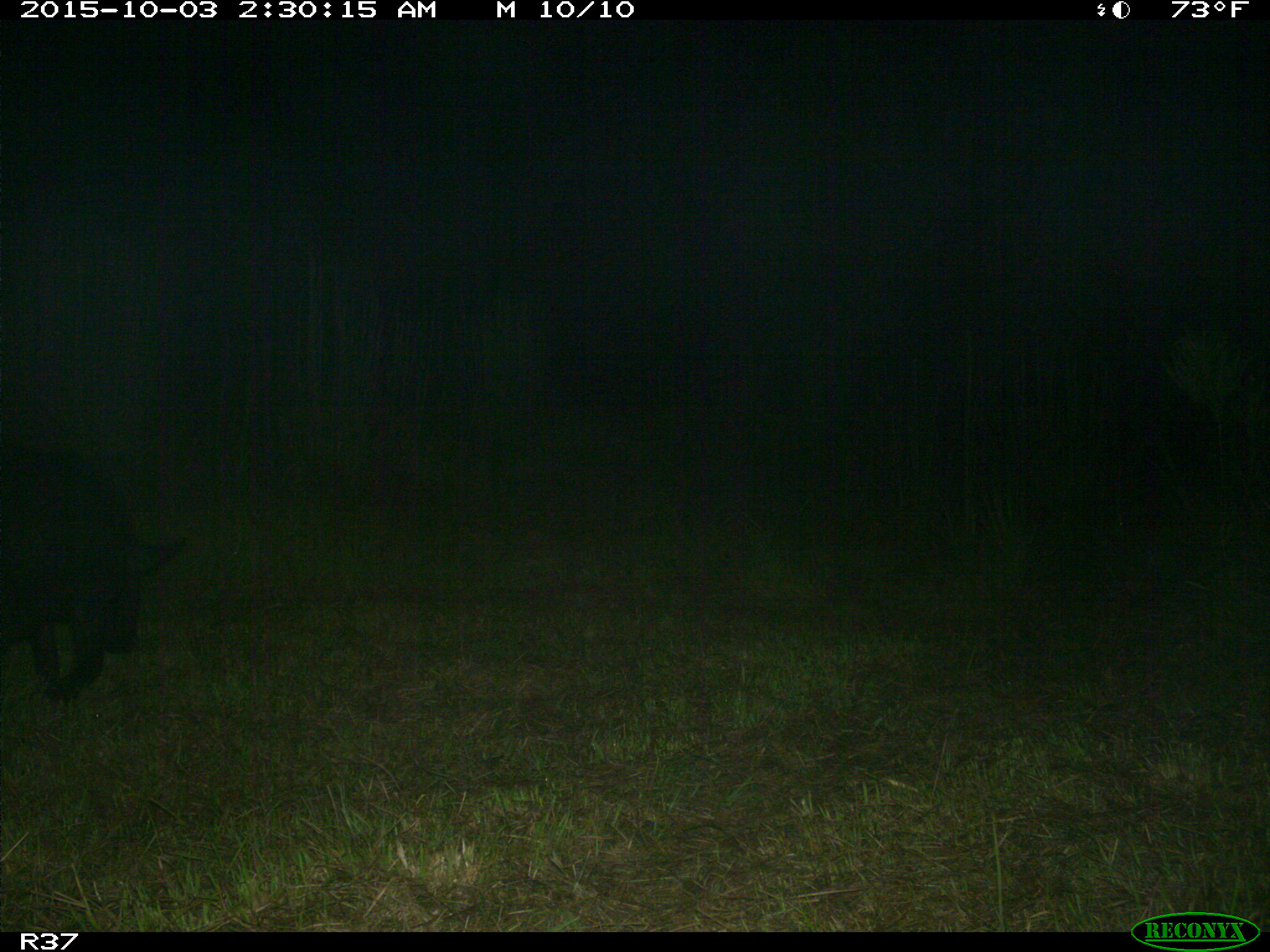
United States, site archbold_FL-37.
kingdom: Animalia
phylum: Chordata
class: Mammalia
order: Artiodactyla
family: Suidae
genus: Sus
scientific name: Sus scrofa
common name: wild boar